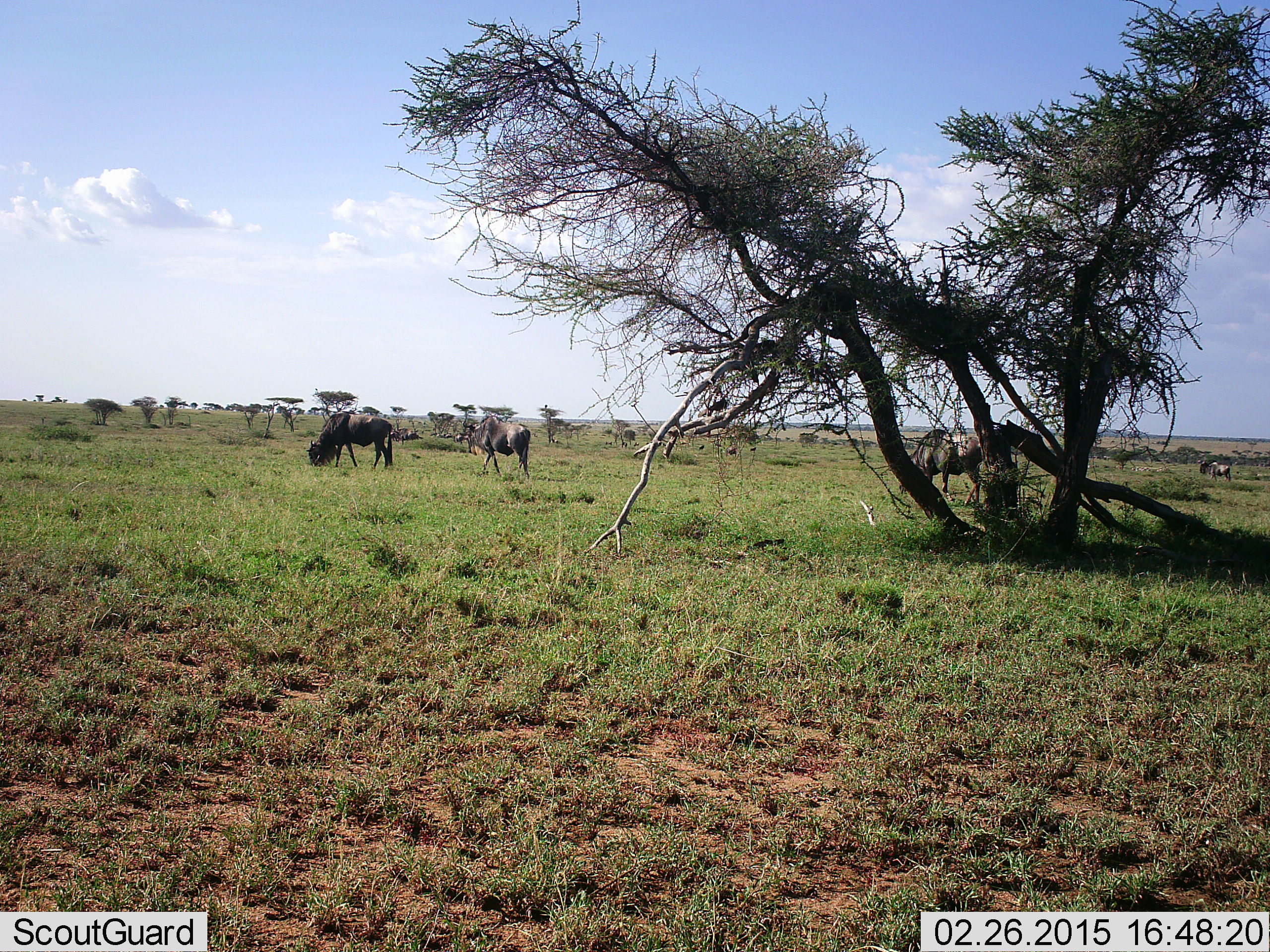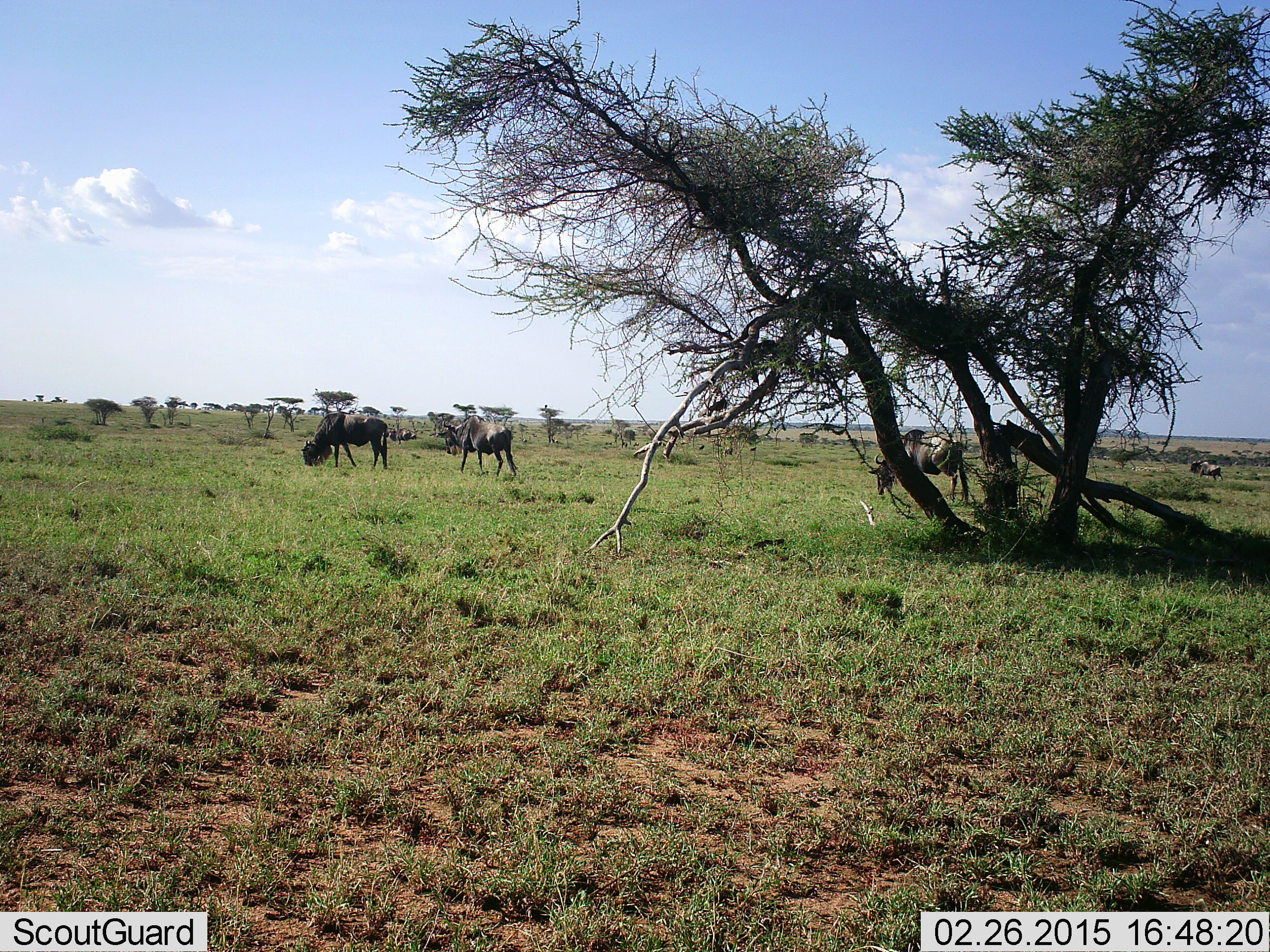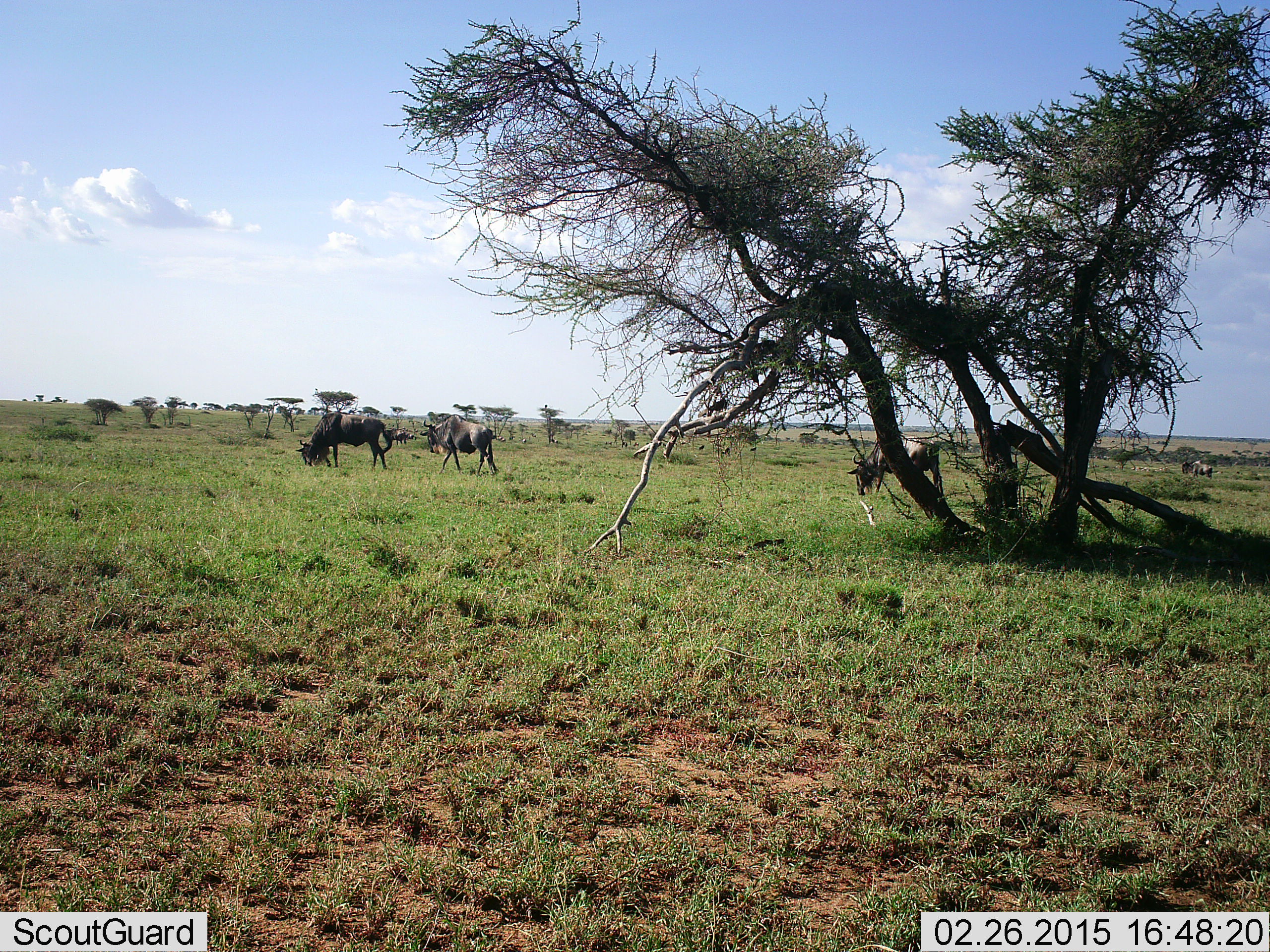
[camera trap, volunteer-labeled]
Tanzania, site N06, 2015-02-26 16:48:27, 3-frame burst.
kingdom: Animalia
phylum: Chordata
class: Mammalia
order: Artiodactyla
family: Bovidae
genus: Connochaetes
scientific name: Connochaetes taurinus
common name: blue wildebeest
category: wildebeest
Wildebeest (blue wildebeest) (Connochaetes taurinus), count 5. Behavior (volunteer vote fractions): standing 10%, resting 0%, moving 70%, interacting 0%. Young present (vote fraction): 0%. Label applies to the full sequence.